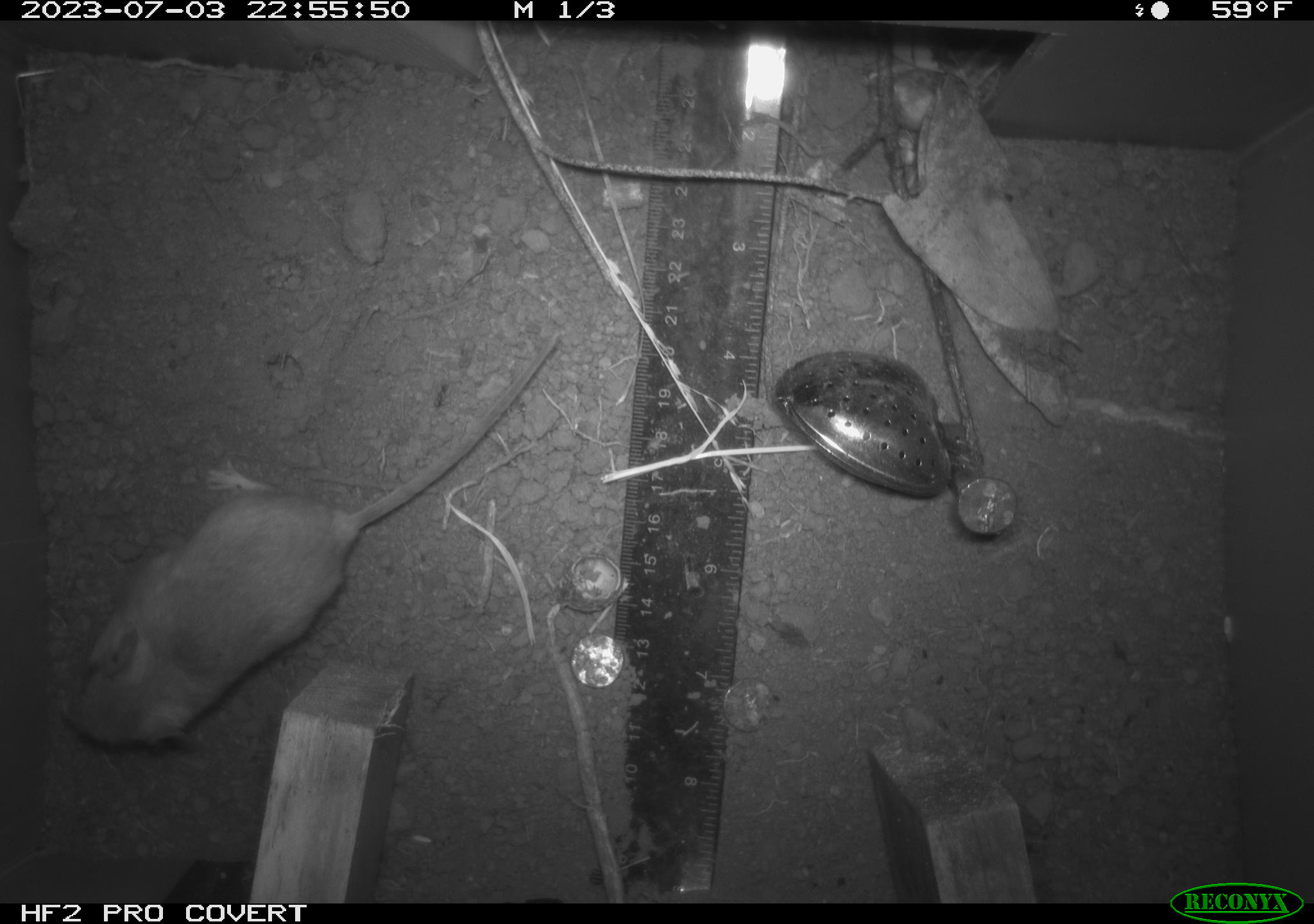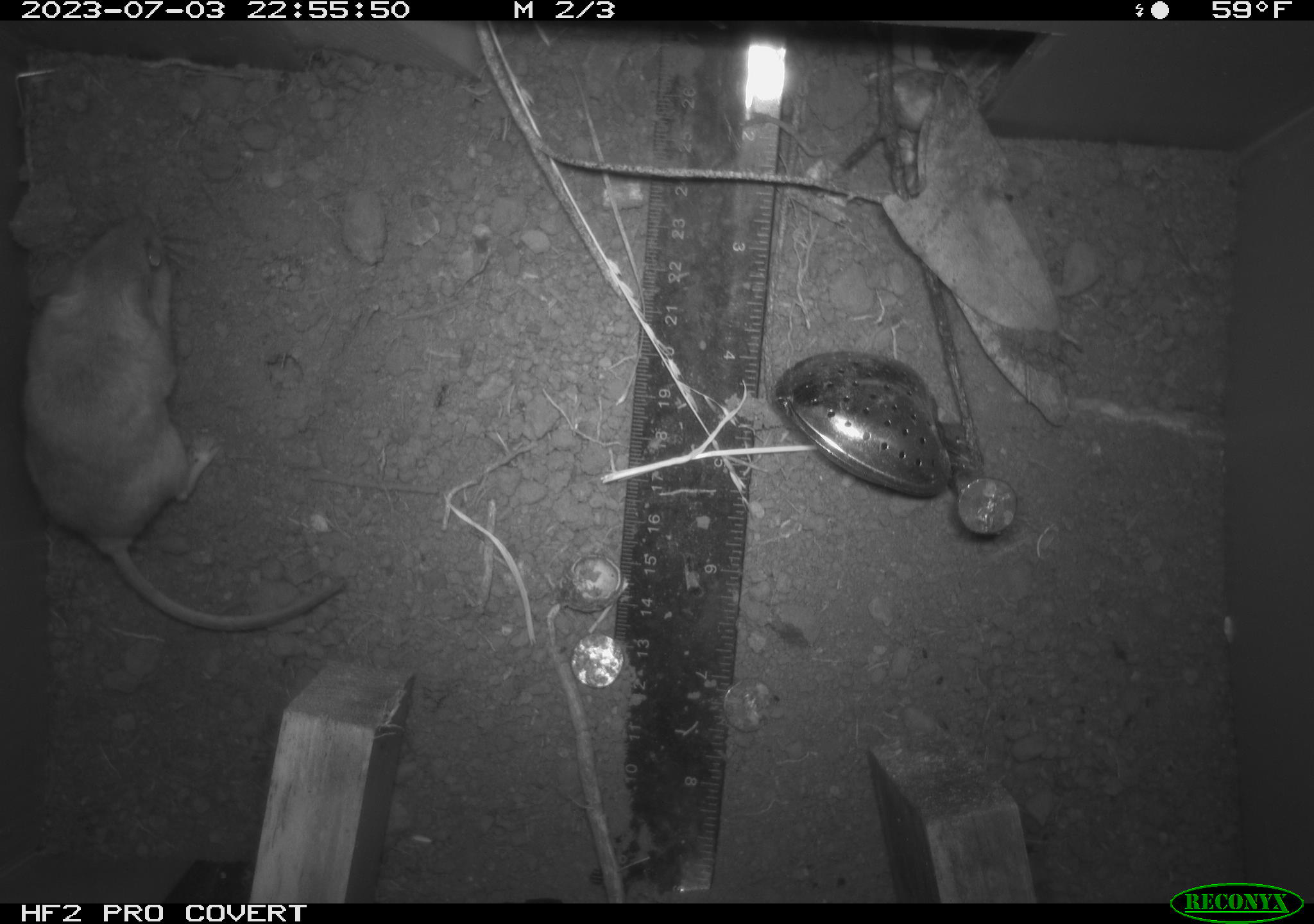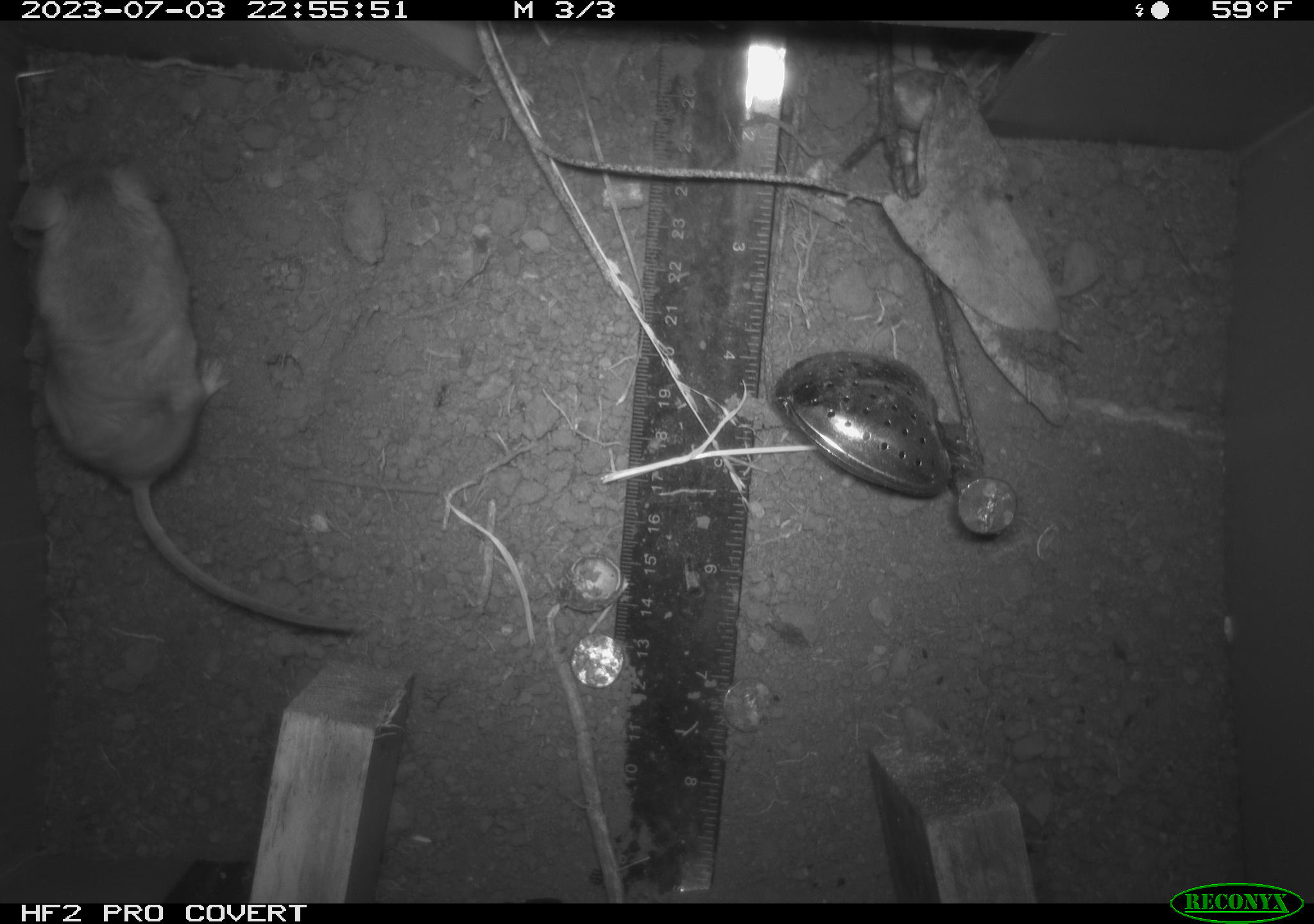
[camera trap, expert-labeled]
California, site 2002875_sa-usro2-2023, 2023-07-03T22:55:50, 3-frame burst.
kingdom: Animalia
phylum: Chordata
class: Mammalia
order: Rodentia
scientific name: Rodentia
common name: mouse species